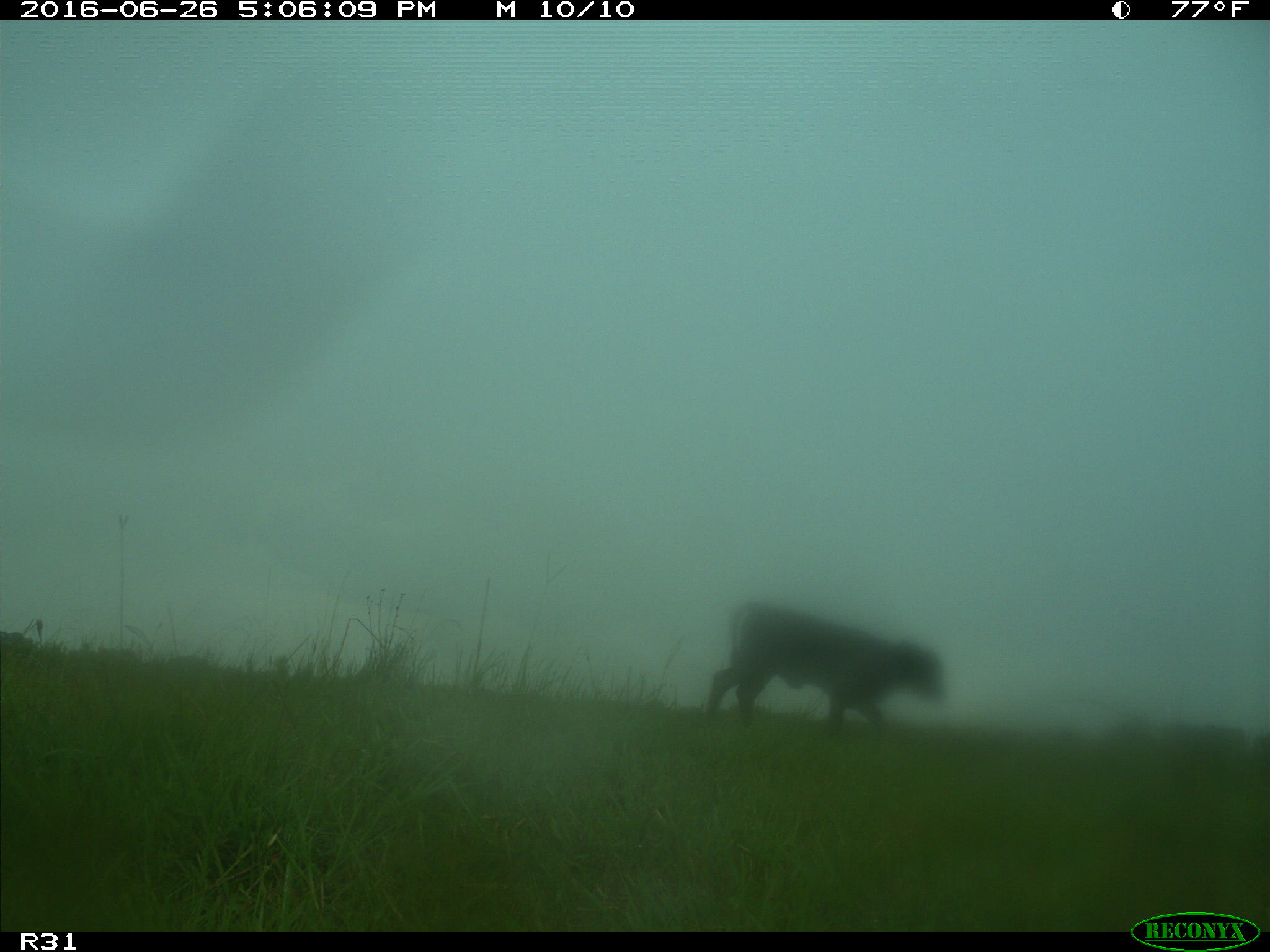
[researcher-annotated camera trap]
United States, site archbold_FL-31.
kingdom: Animalia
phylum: Chordata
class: Mammalia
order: Artiodactyla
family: Bovidae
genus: Bos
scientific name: Bos taurus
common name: domestic cow